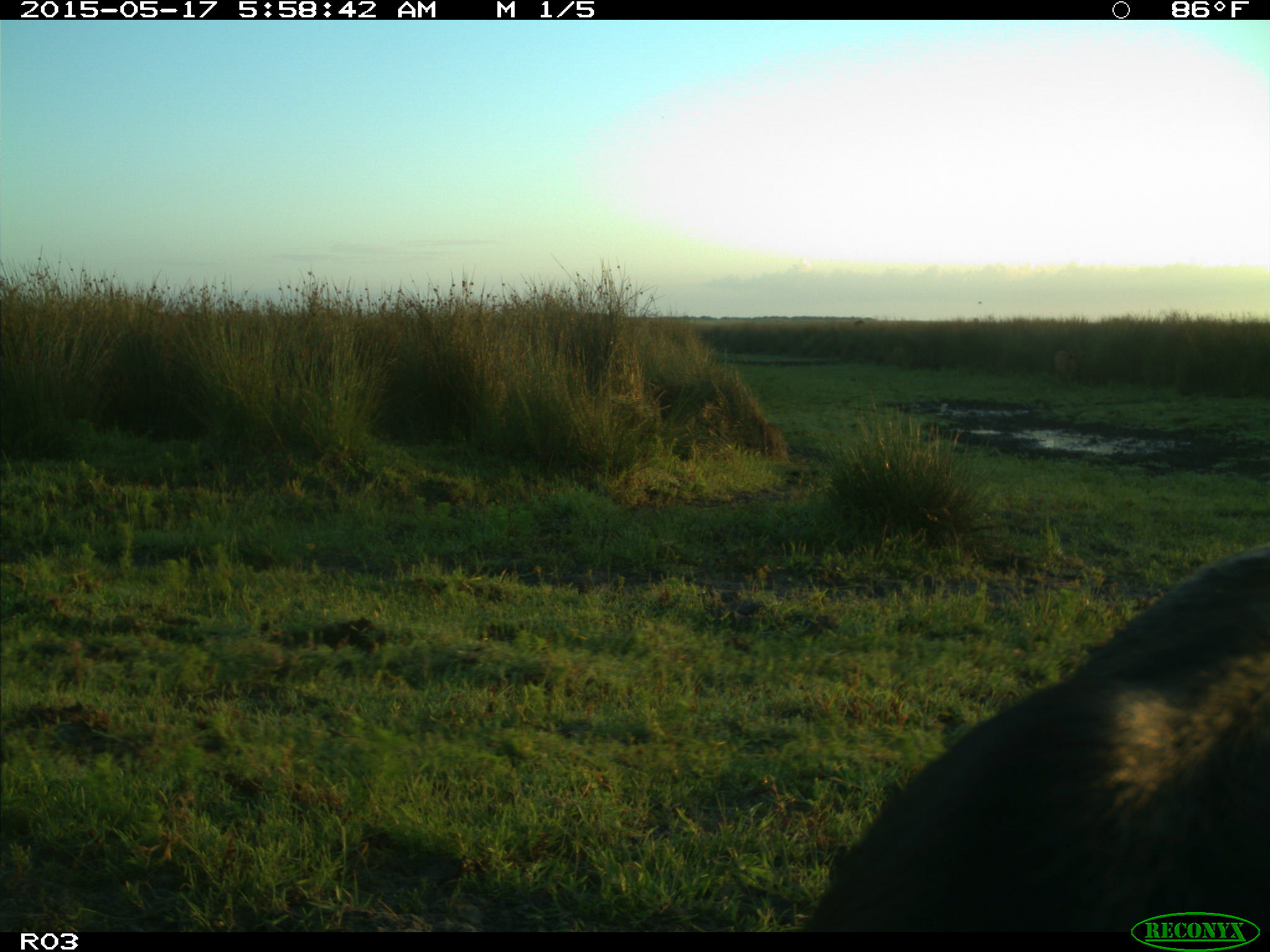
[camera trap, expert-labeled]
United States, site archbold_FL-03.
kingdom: Animalia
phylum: Chordata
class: Mammalia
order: Artiodactyla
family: Bovidae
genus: Bos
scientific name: Bos taurus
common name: domestic cow